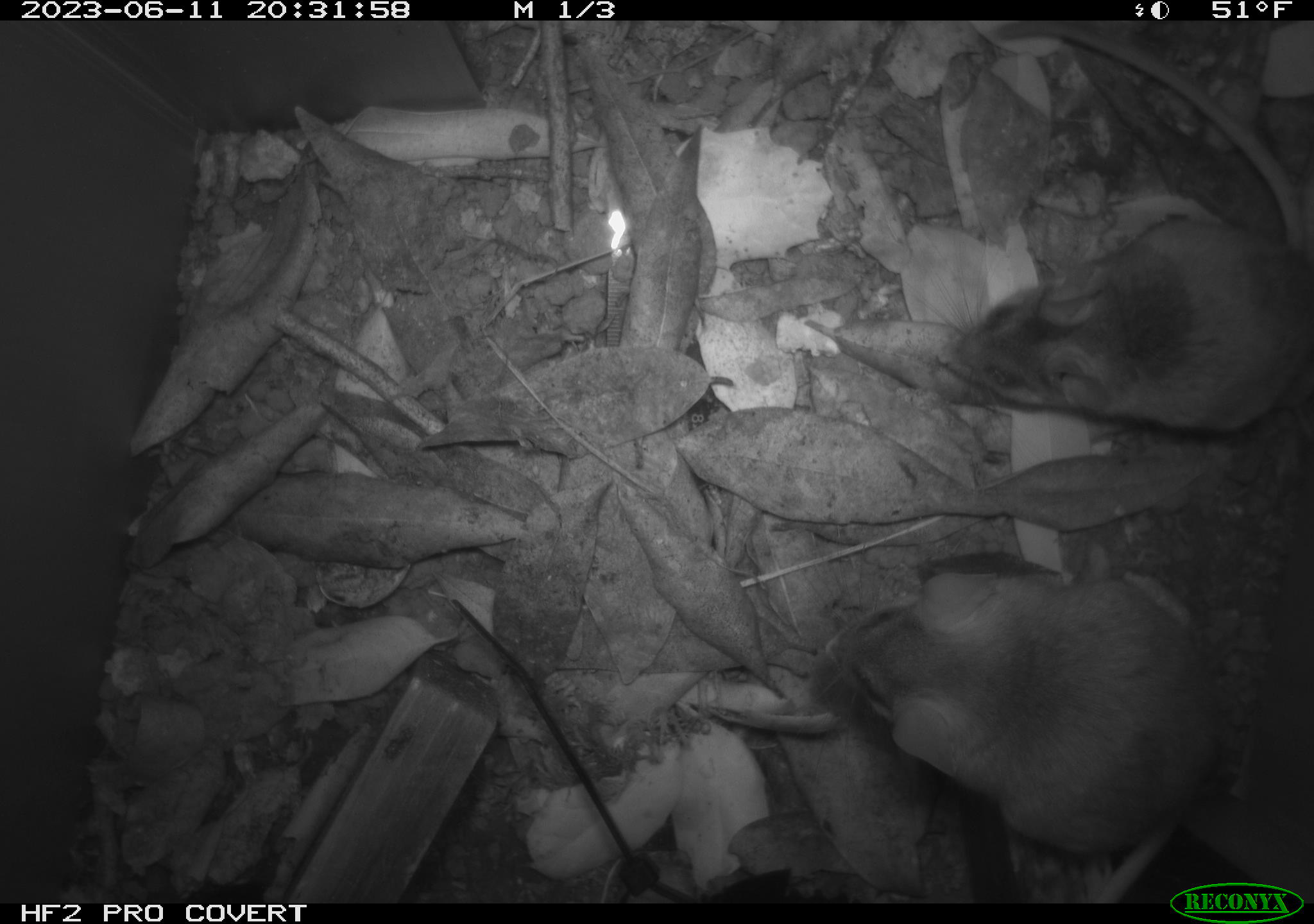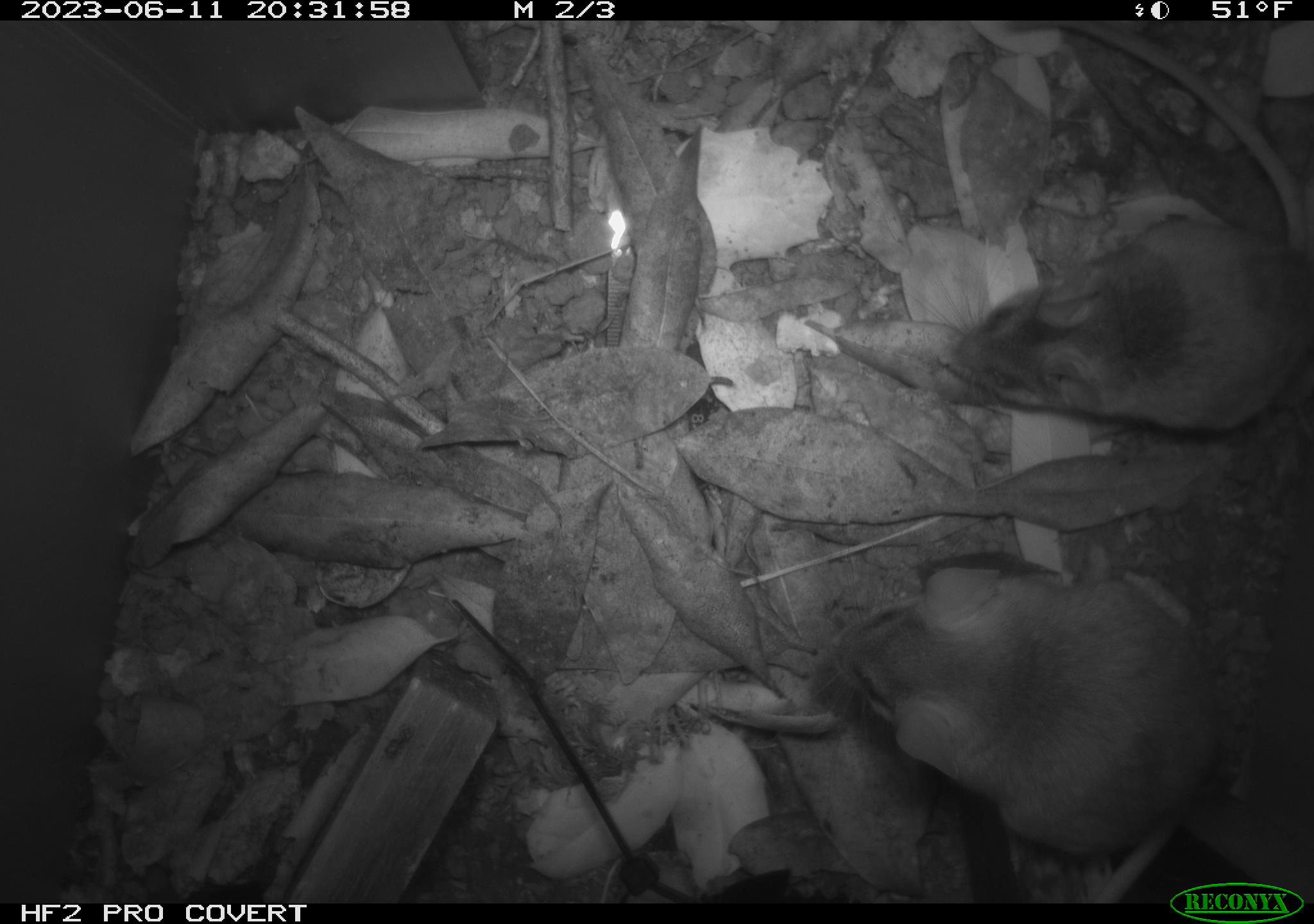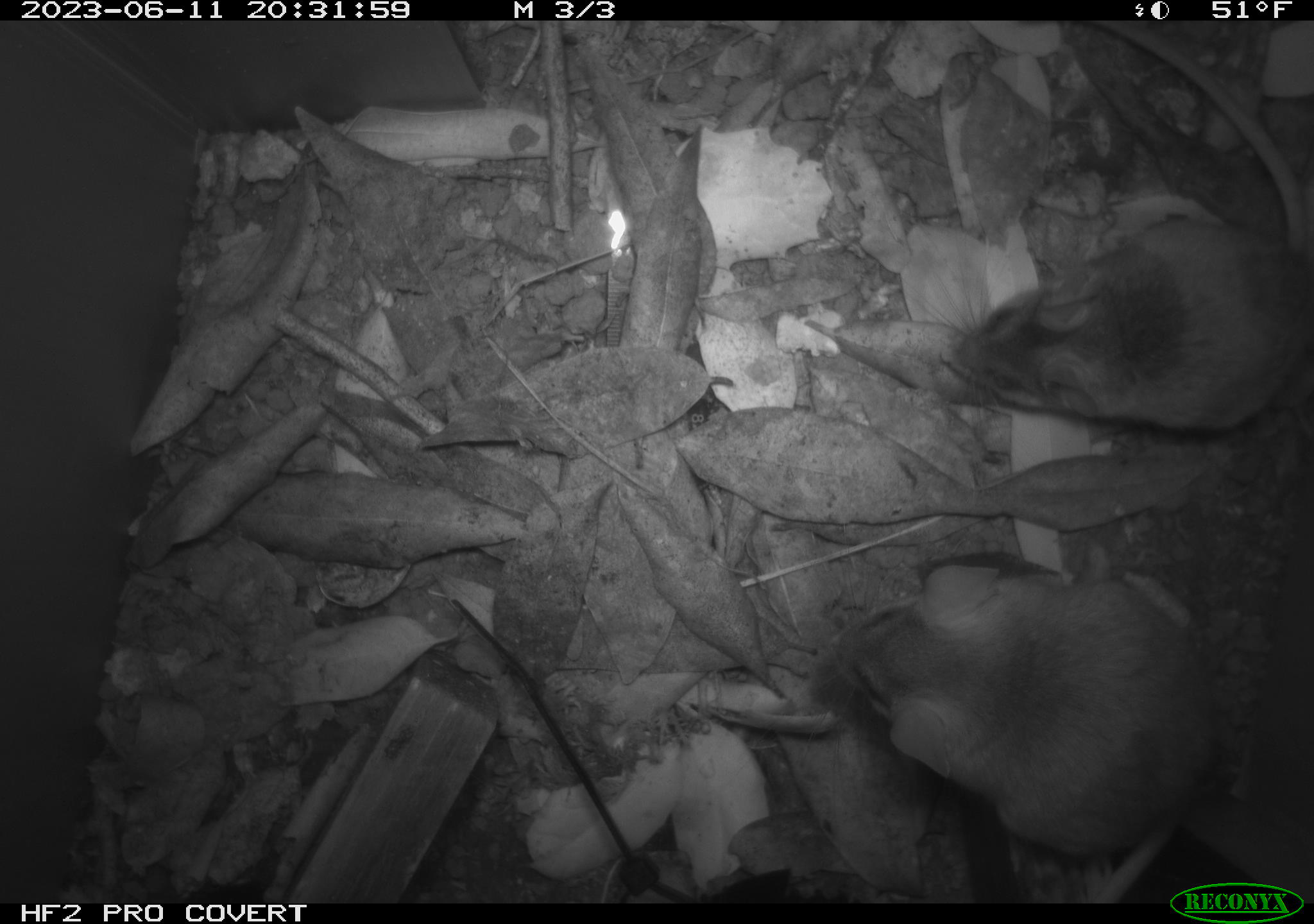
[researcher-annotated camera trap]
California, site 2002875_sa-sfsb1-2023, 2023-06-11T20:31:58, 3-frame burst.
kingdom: Animalia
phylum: Chordata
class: Mammalia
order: Rodentia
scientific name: Rodentia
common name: mouse species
Mouse species (Rodentia).